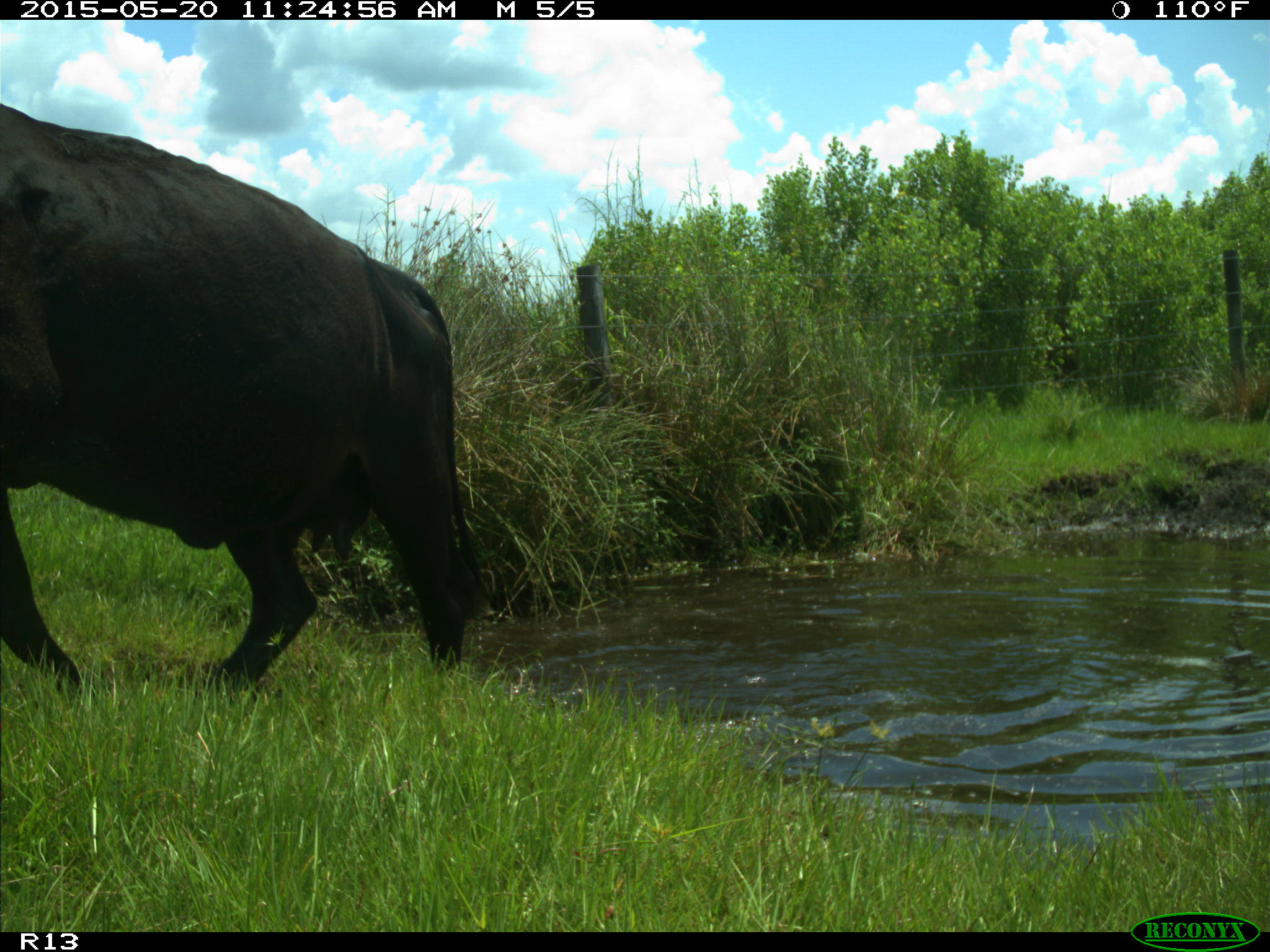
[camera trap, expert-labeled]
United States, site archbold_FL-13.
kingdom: Animalia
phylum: Chordata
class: Mammalia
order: Artiodactyla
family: Bovidae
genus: Bos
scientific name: Bos taurus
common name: domestic cow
Bos taurus (domestic cow).